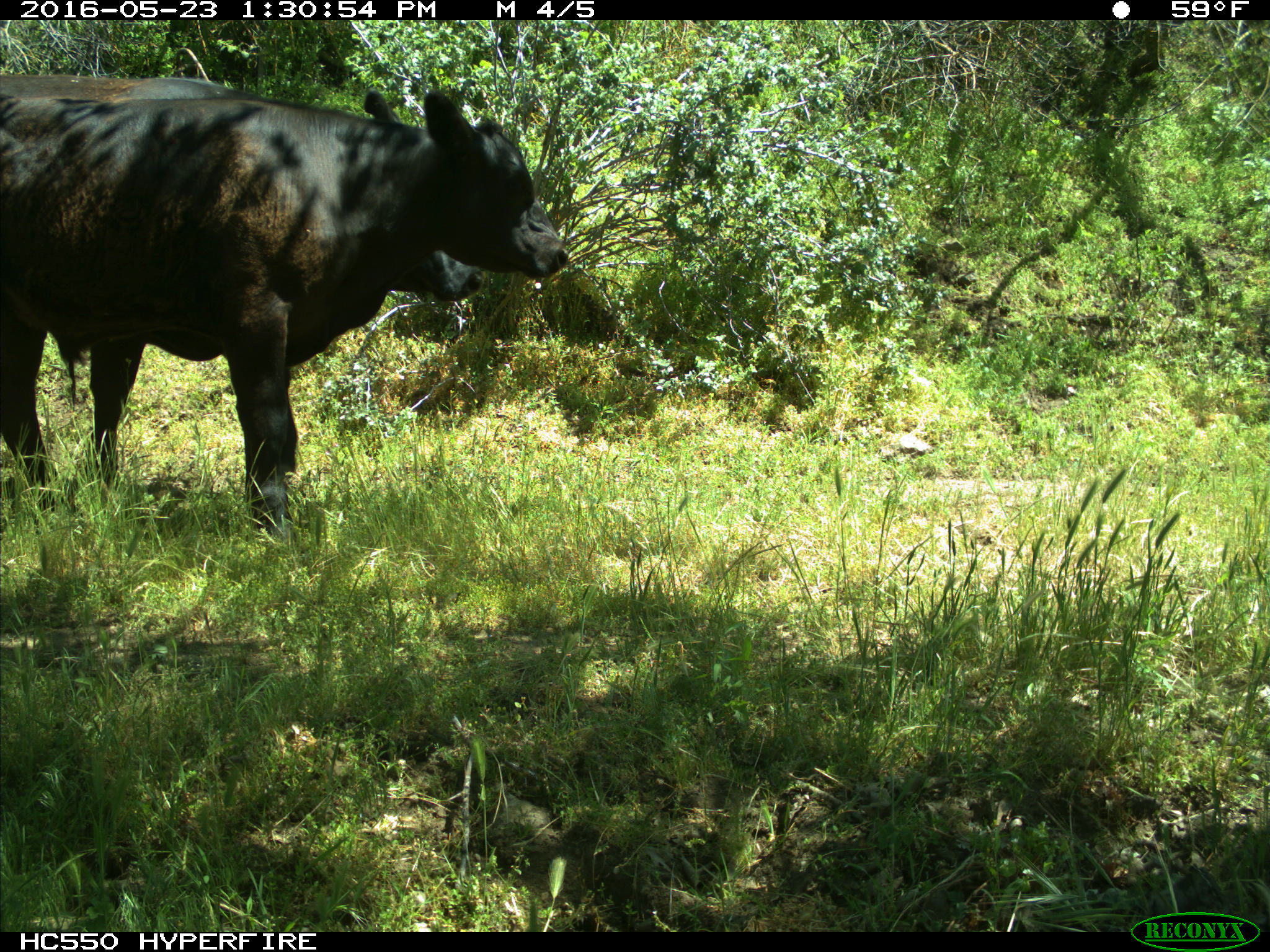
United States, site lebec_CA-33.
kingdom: Animalia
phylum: Chordata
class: Mammalia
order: Artiodactyla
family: Bovidae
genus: Bos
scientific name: Bos taurus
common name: domestic cow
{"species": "Bos taurus (domestic cow)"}